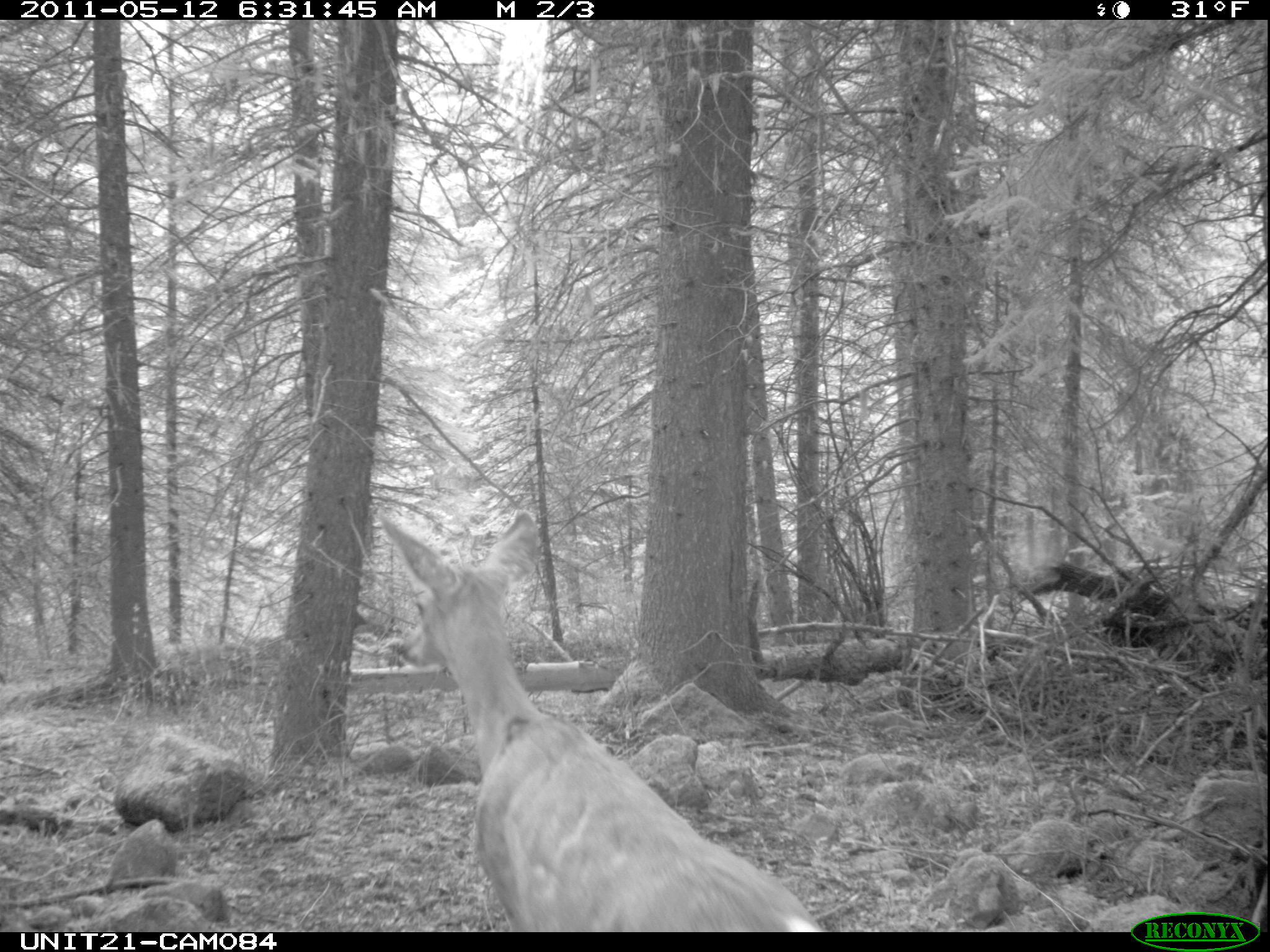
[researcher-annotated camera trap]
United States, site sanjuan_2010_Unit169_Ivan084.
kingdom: Animalia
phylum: Chordata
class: Mammalia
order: Artiodactyla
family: Cervidae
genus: Odocoileus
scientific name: Odocoileus hemionus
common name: mule deer